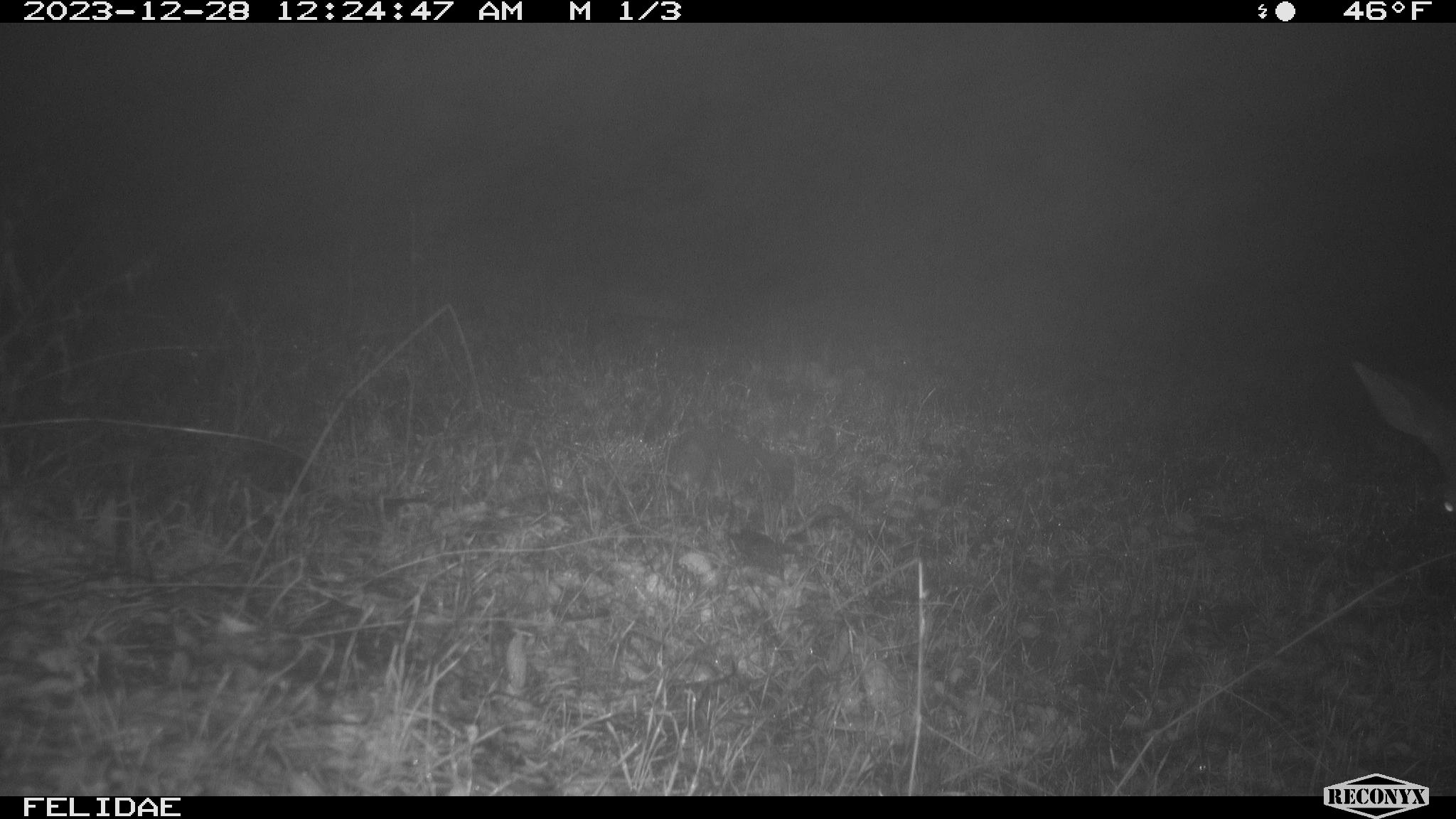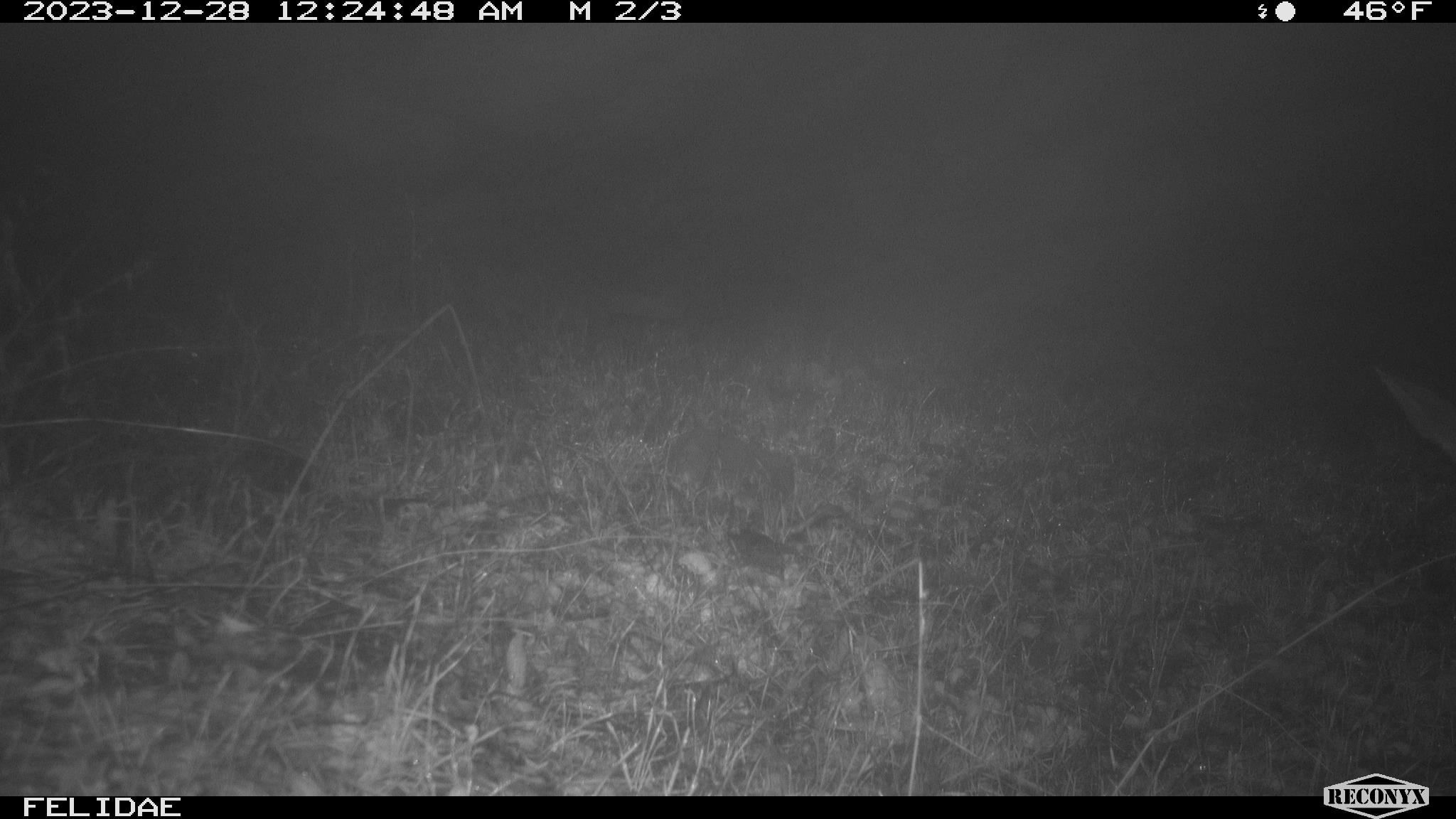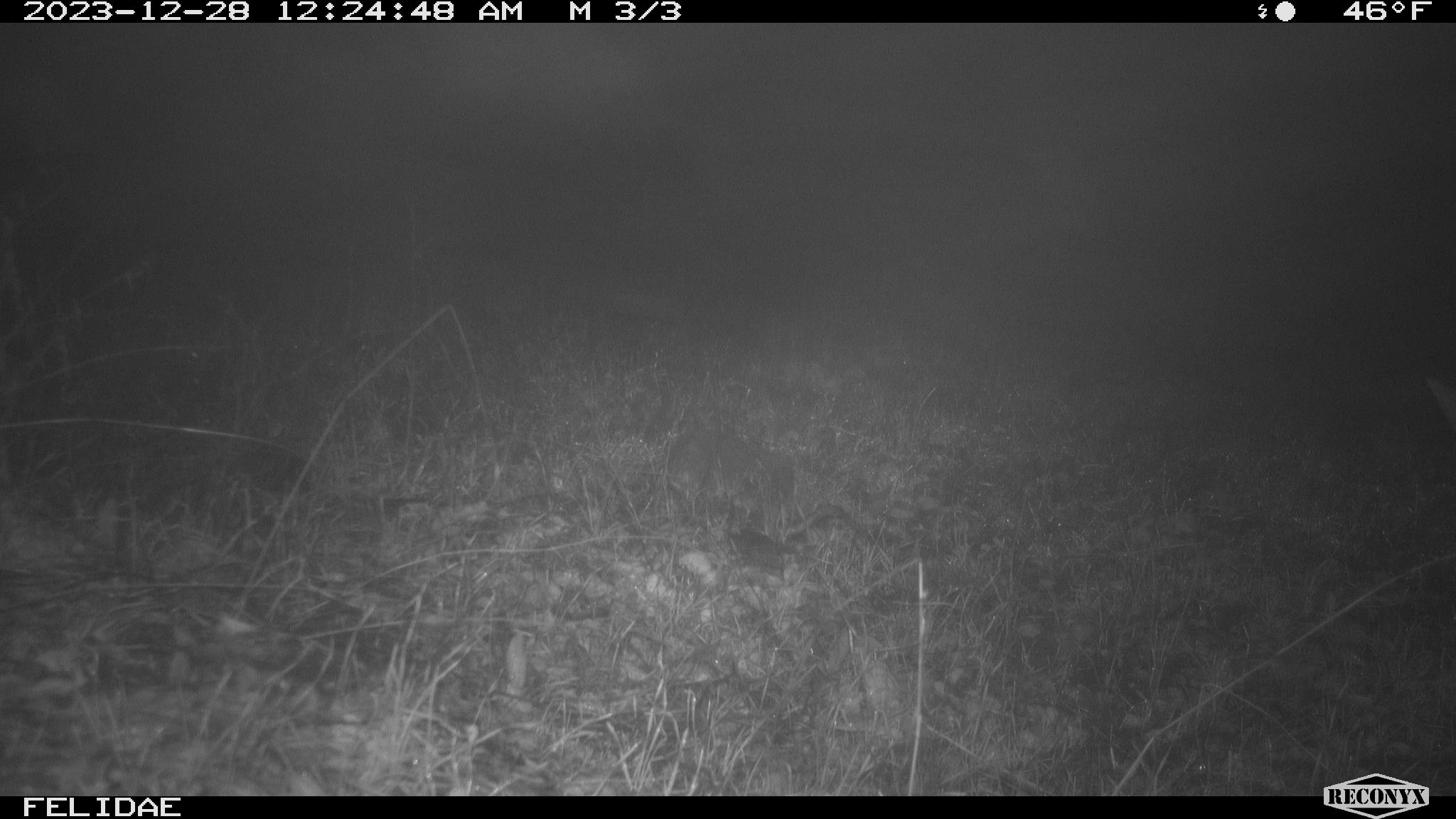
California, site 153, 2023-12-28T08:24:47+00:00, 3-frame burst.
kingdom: Animalia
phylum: Chordata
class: Mammalia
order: Artiodactyla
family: Cervidae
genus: Odocoileus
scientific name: Odocoileus hemionus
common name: mule deer